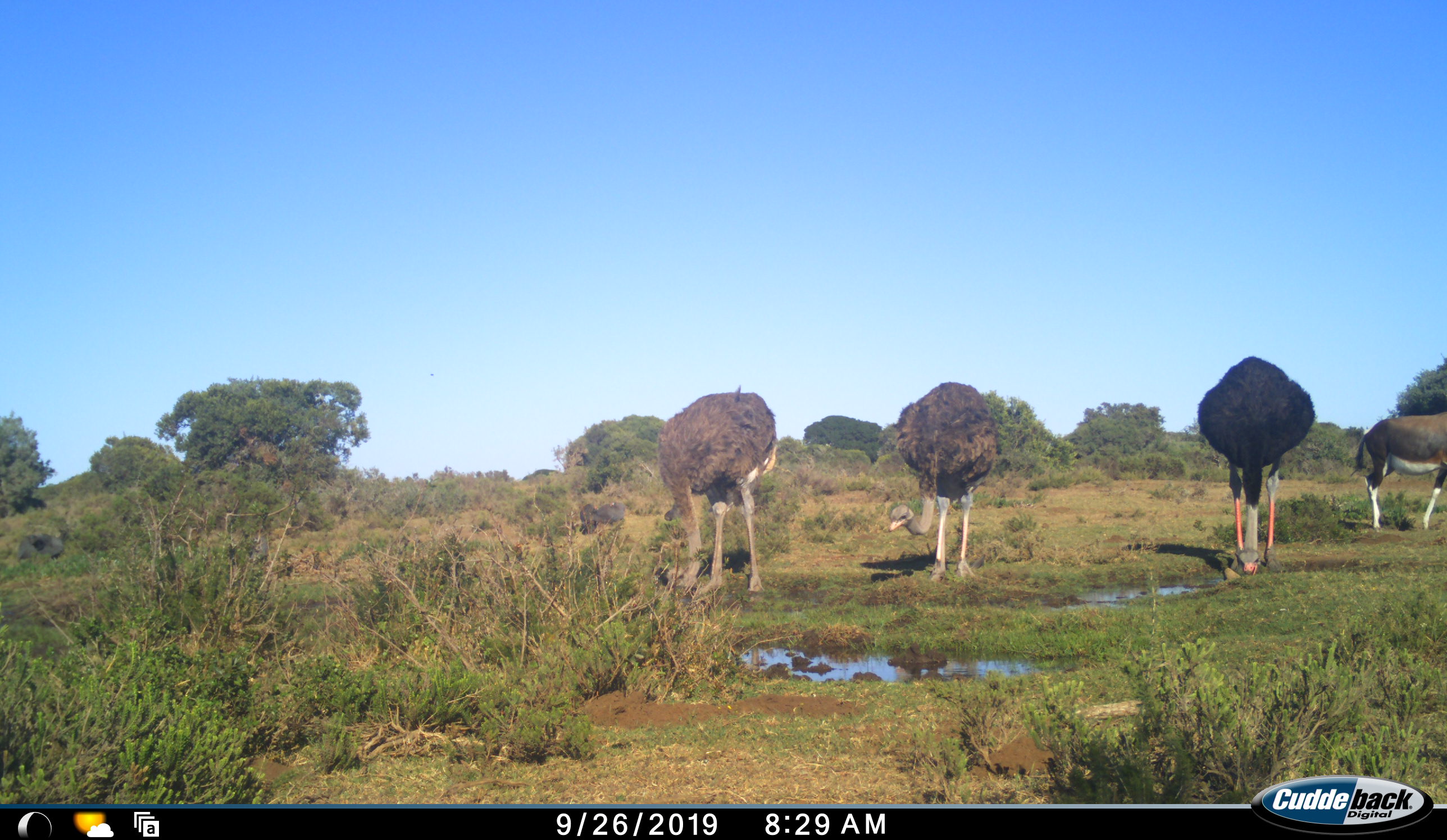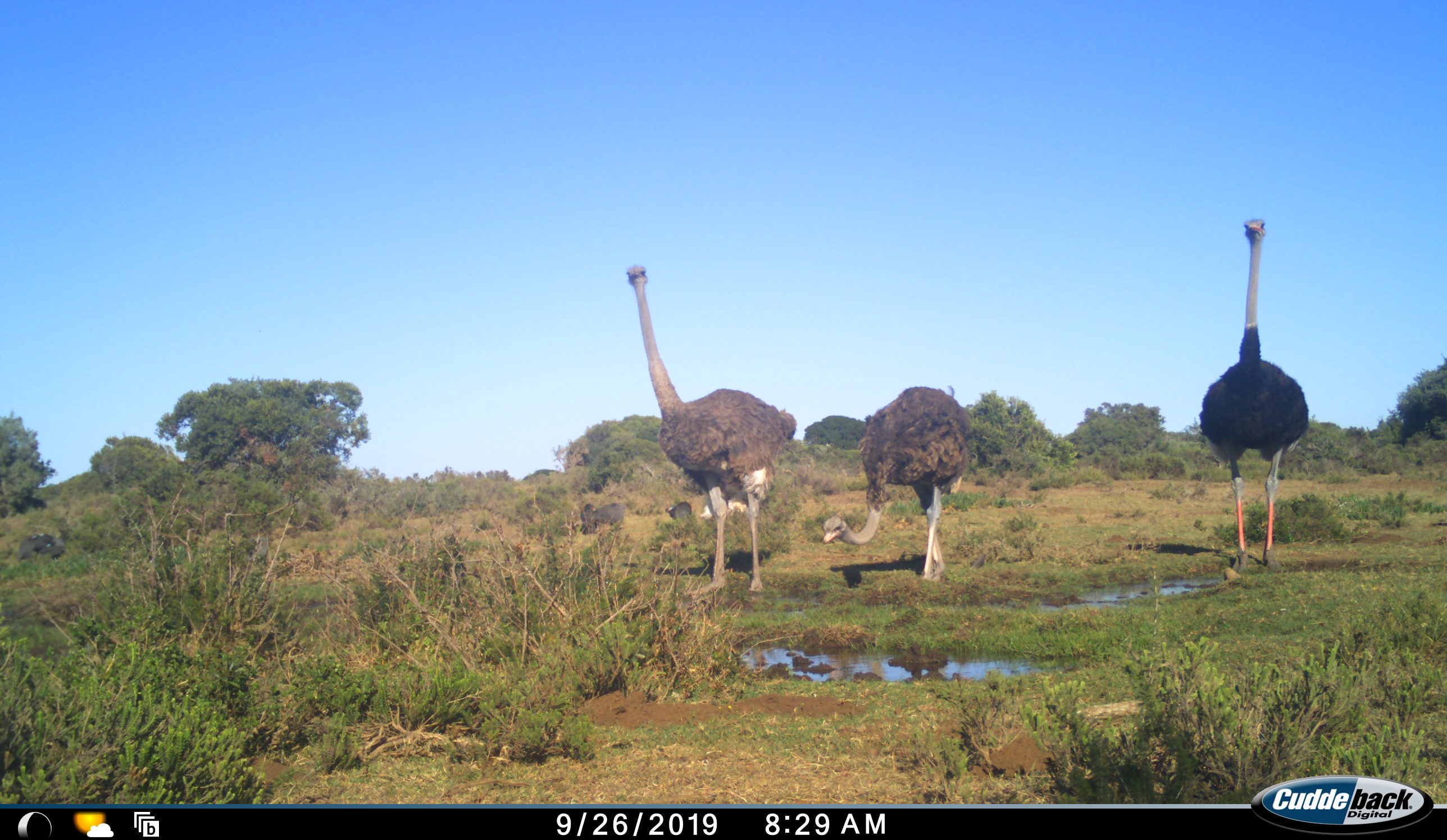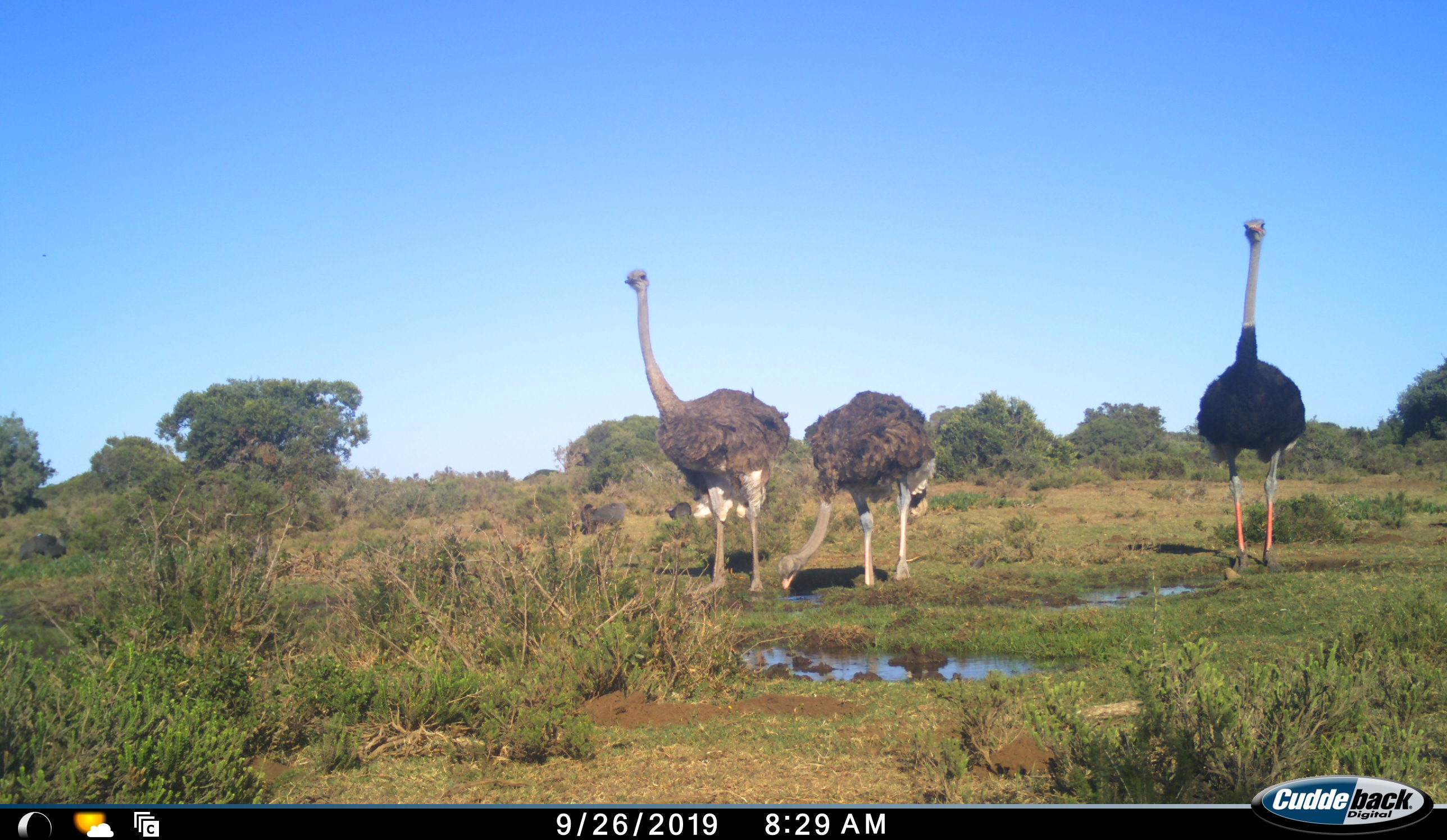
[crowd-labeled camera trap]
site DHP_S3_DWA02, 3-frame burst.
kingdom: Animalia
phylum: Chordata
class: Mammalia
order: Artiodactyla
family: Bovidae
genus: Damaliscus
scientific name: Damaliscus pygargus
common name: bontebok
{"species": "bontebok (Damaliscus pygargus)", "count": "1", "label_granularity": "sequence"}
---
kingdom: Animalia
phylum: Chordata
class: Aves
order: Struthioniformes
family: Struthionidae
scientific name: Struthionidae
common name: ostrich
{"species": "ostrich (Struthionidae)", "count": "3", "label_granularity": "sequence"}